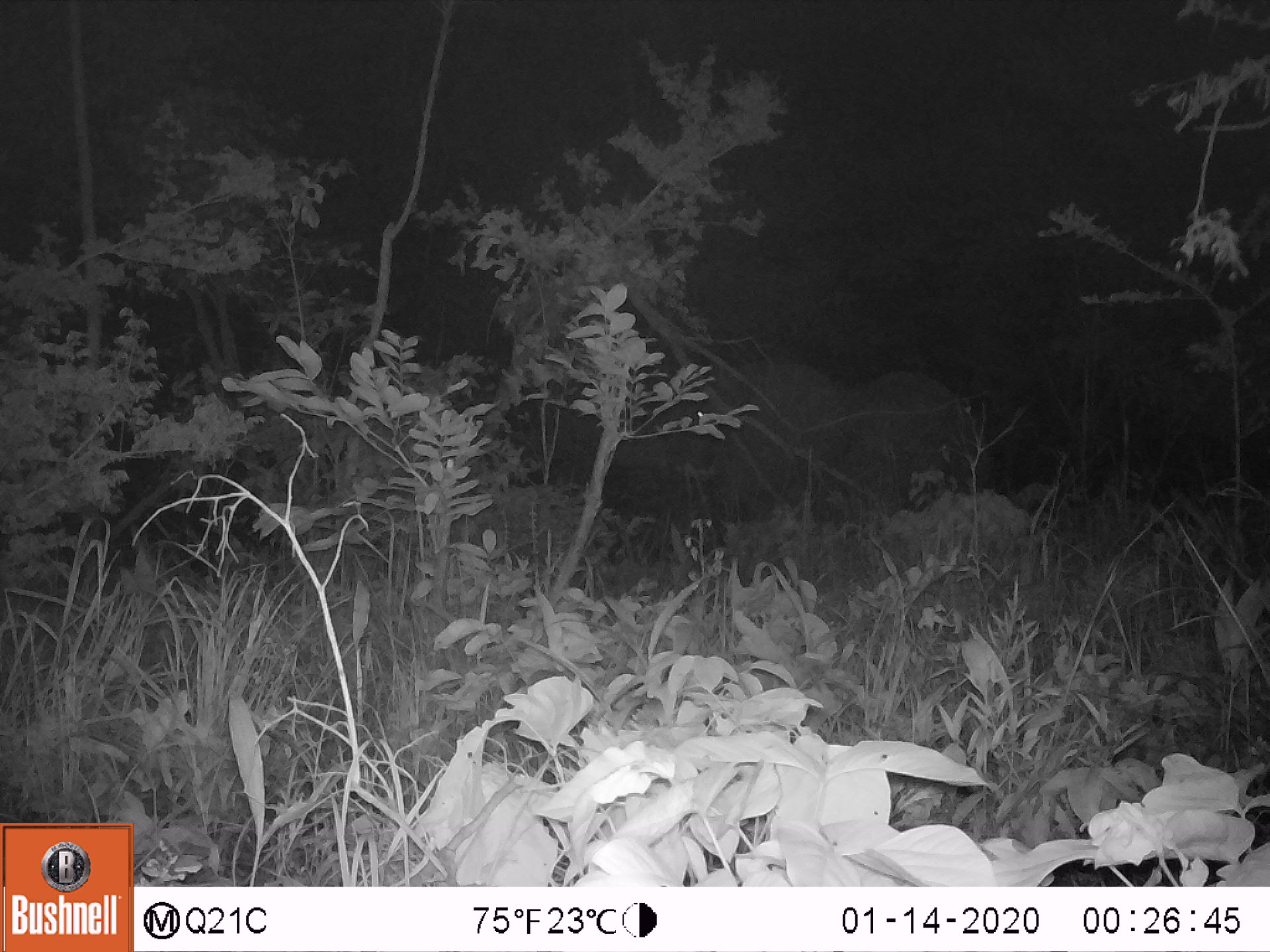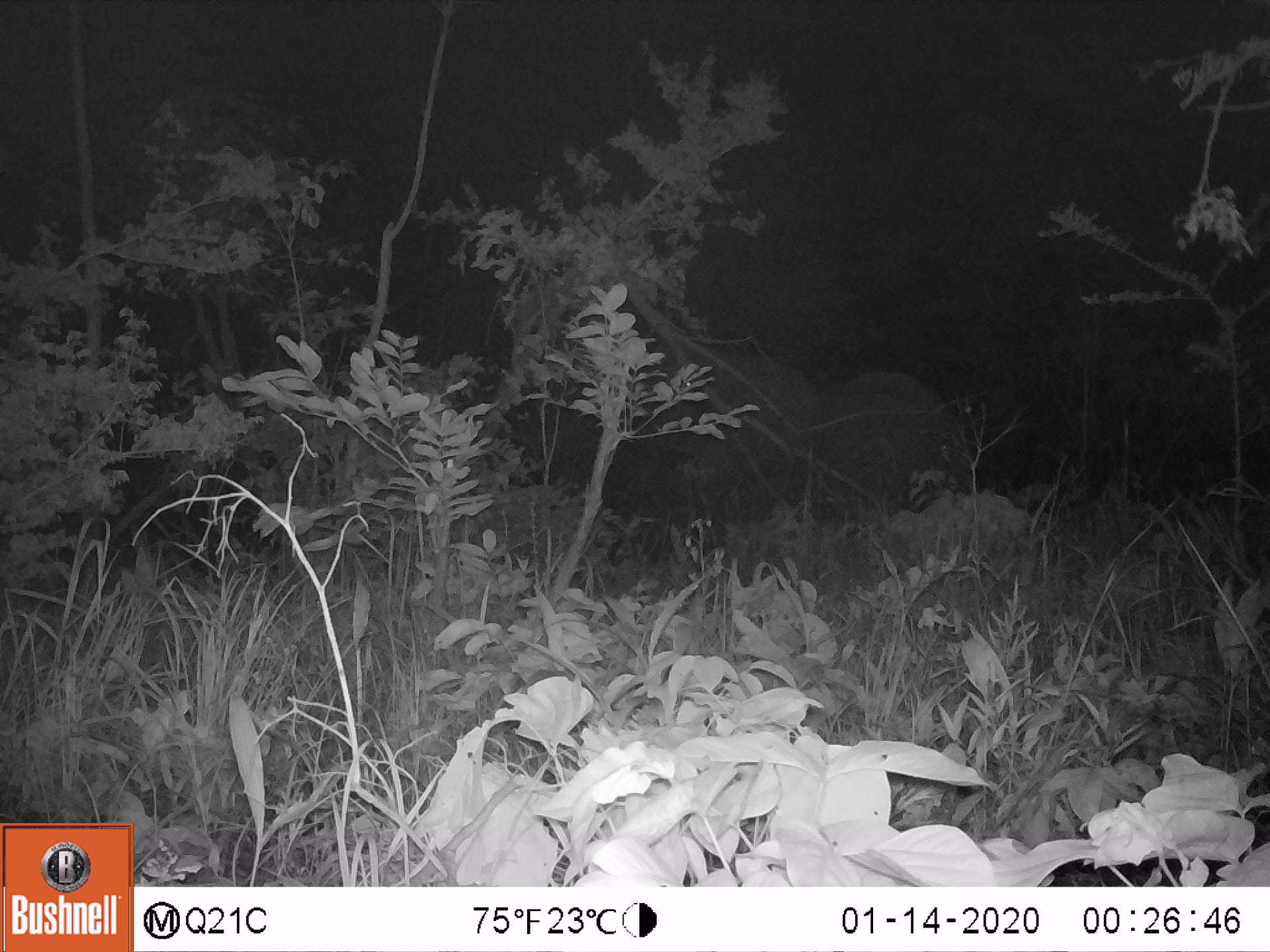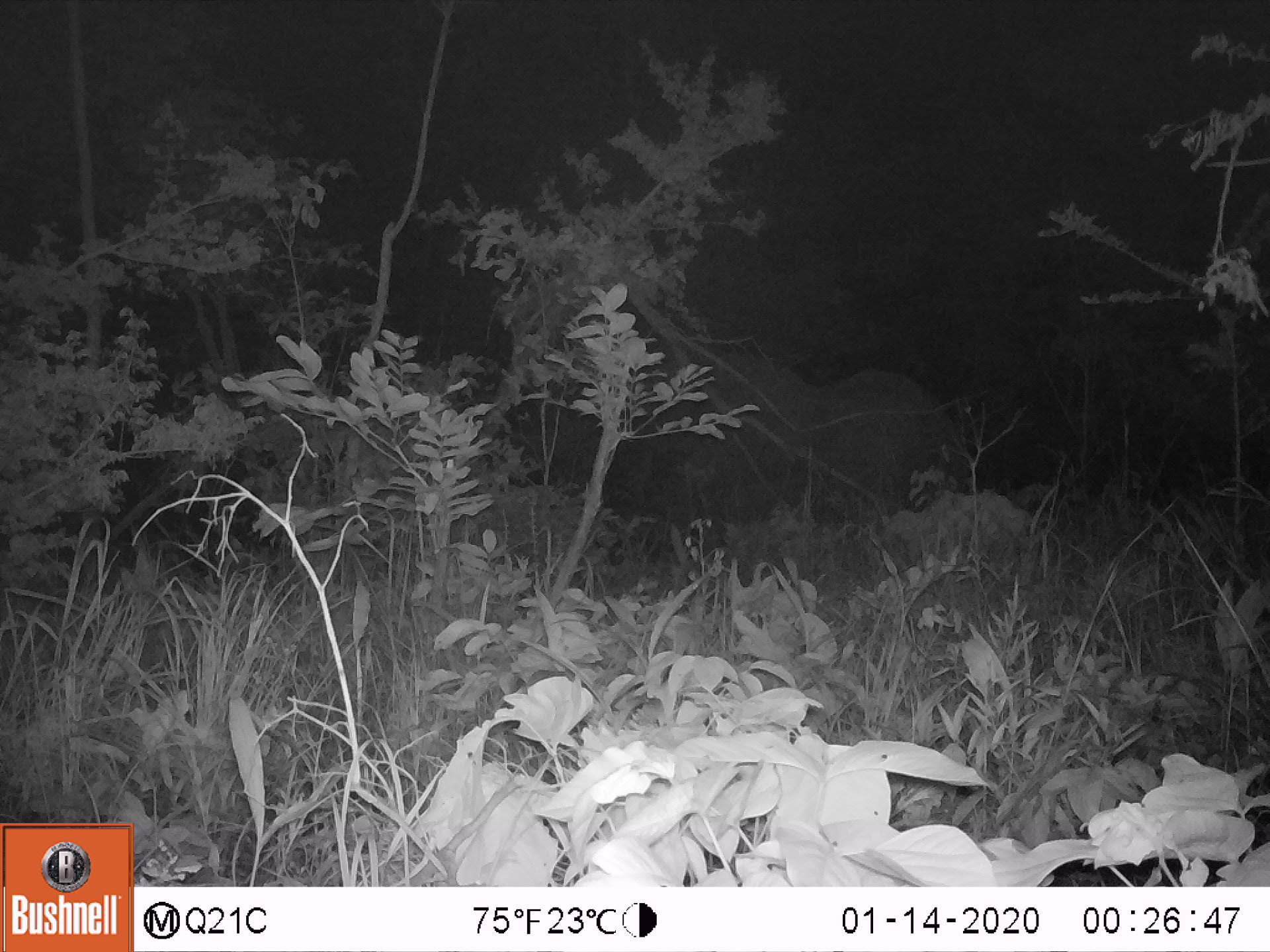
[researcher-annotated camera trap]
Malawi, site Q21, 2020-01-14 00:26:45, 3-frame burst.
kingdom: Animalia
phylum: Chordata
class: Mammalia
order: Proboscidea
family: Elephantidae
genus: Loxodonta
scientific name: Loxodonta africana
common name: african savanna elephant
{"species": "african savanna elephant (Loxodonta africana)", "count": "1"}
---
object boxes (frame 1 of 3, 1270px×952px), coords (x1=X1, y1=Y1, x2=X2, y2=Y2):
african savanna elephant: (x1=597, y1=328, x2=991, y2=532)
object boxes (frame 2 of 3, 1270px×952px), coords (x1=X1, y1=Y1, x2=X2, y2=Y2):
african savanna elephant: (x1=606, y1=328, x2=976, y2=523)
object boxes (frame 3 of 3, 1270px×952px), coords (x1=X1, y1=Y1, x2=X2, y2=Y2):
african savanna elephant: (x1=625, y1=327, x2=966, y2=533)